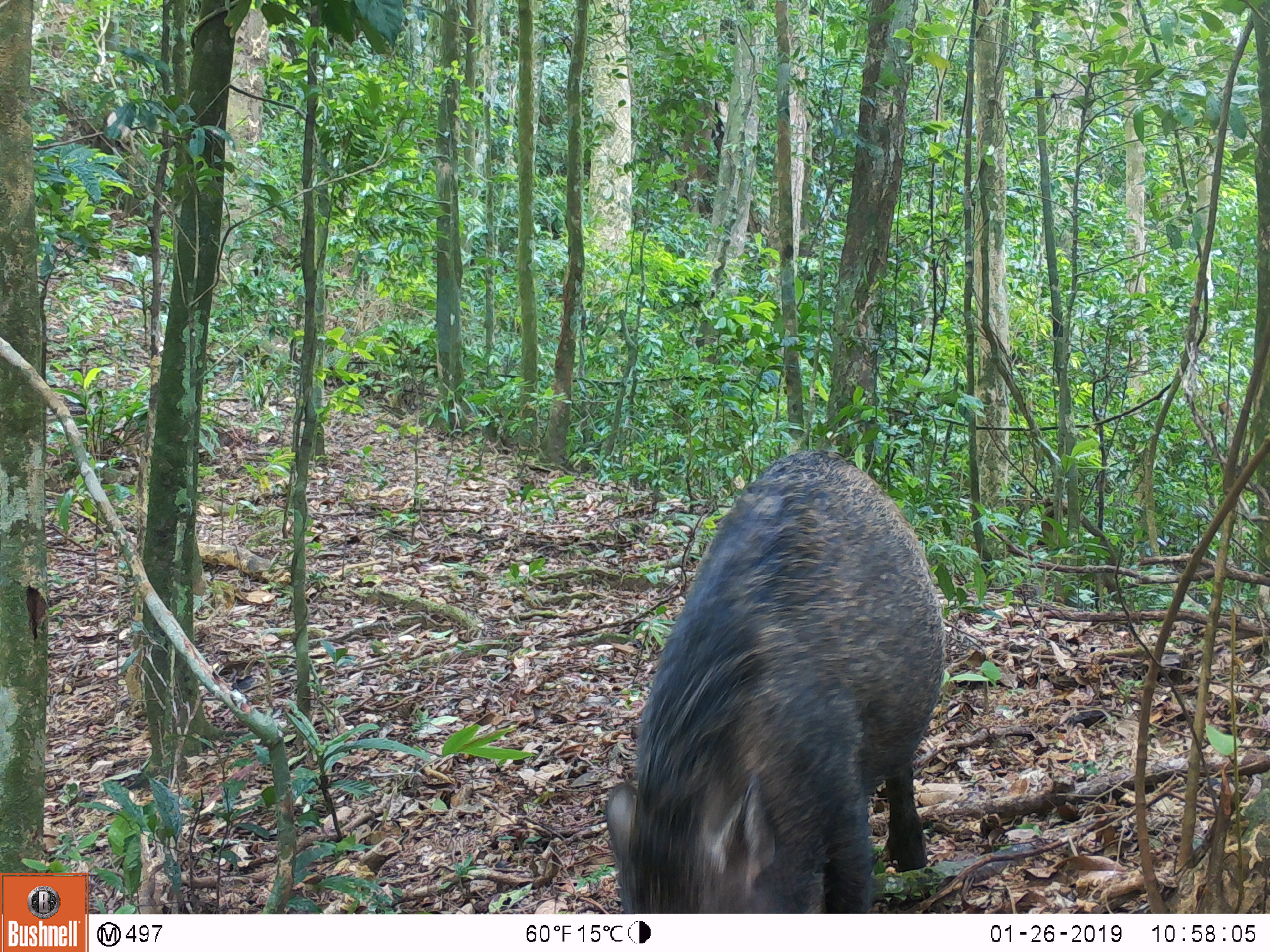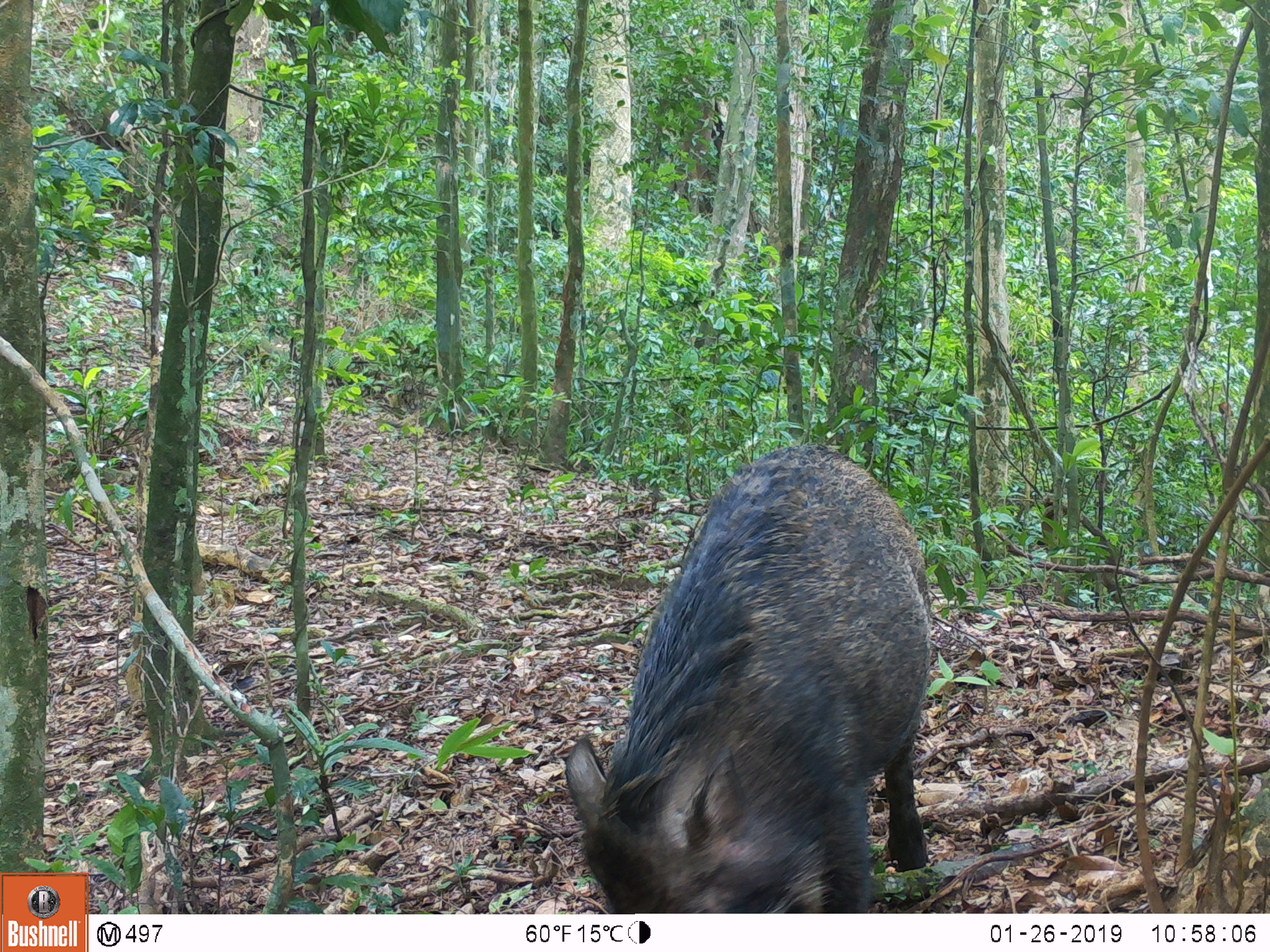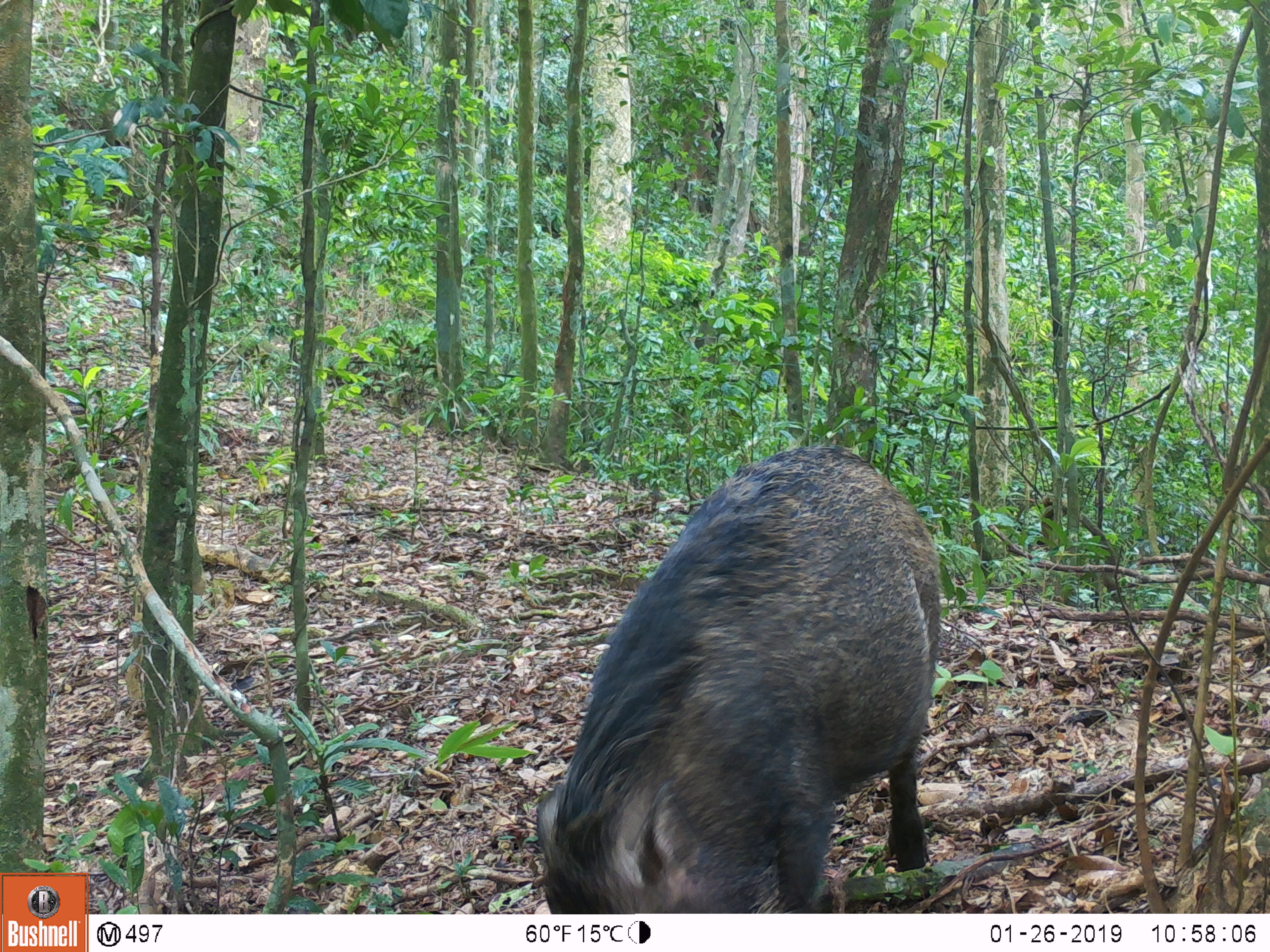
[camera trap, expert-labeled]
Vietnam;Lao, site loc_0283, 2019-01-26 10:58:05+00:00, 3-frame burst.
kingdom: Animalia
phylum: Chordata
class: Mammalia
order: Artiodactyla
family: Suidae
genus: Sus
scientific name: Sus scrofa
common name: eurasian wild pig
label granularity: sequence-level